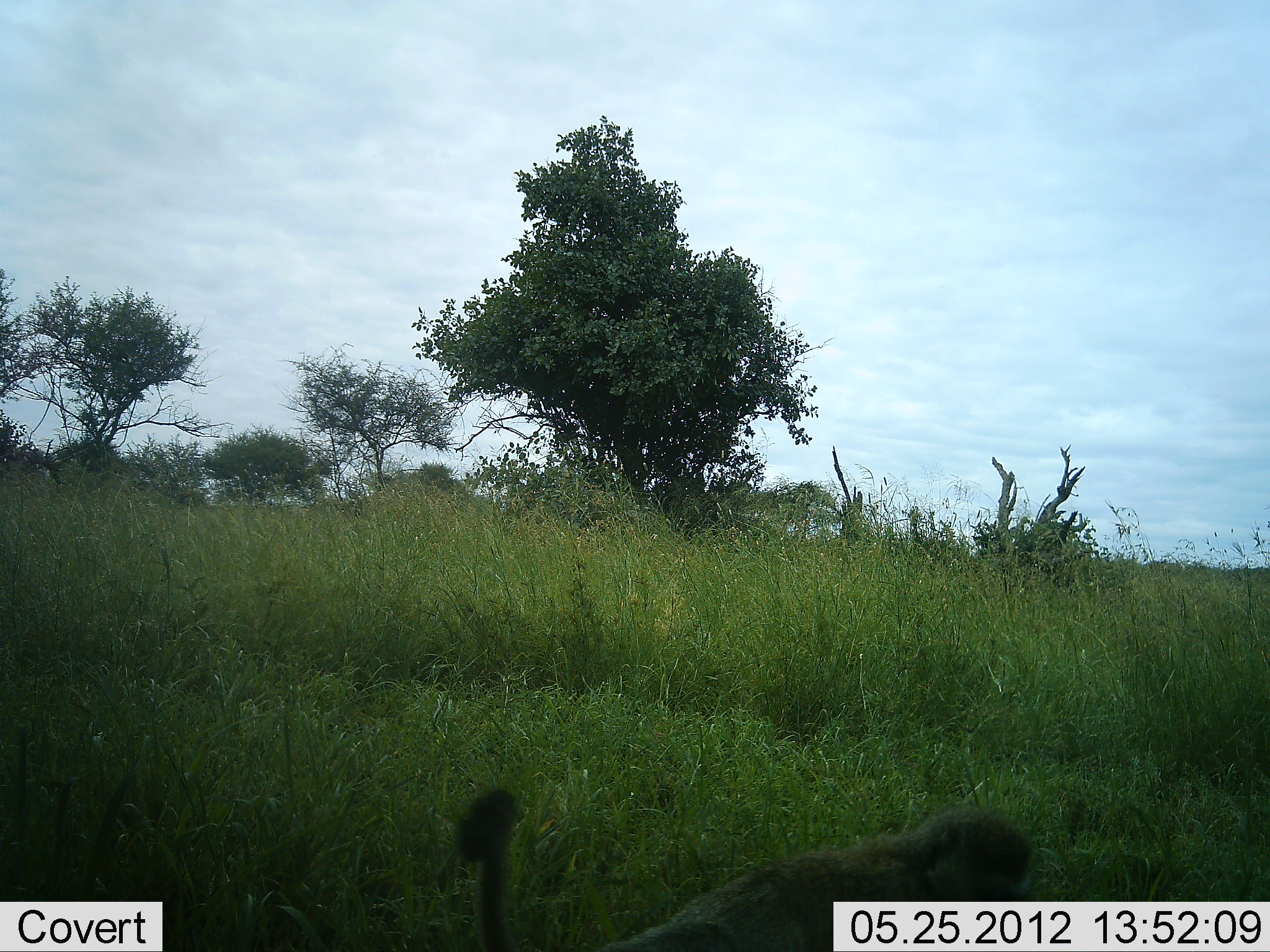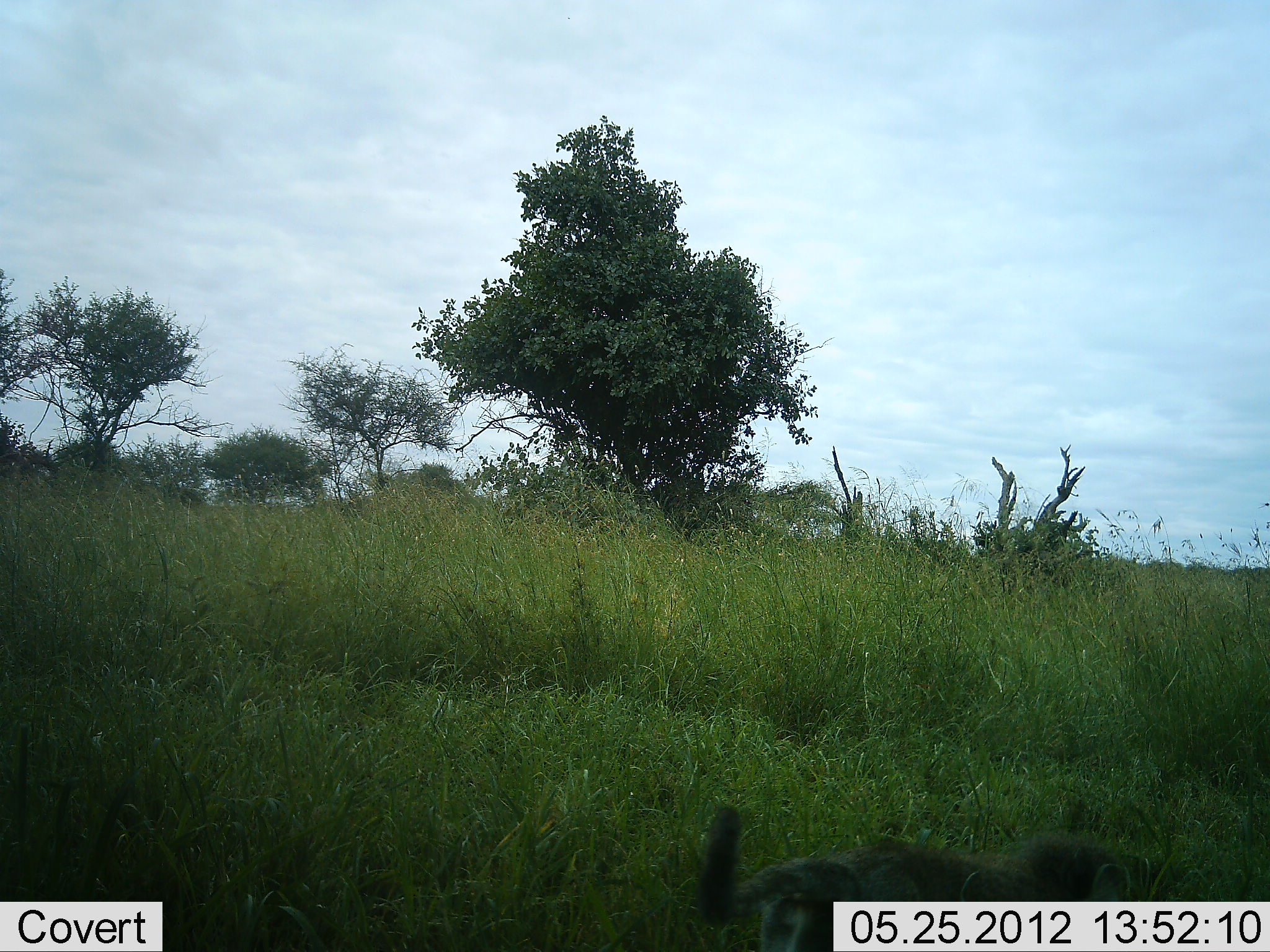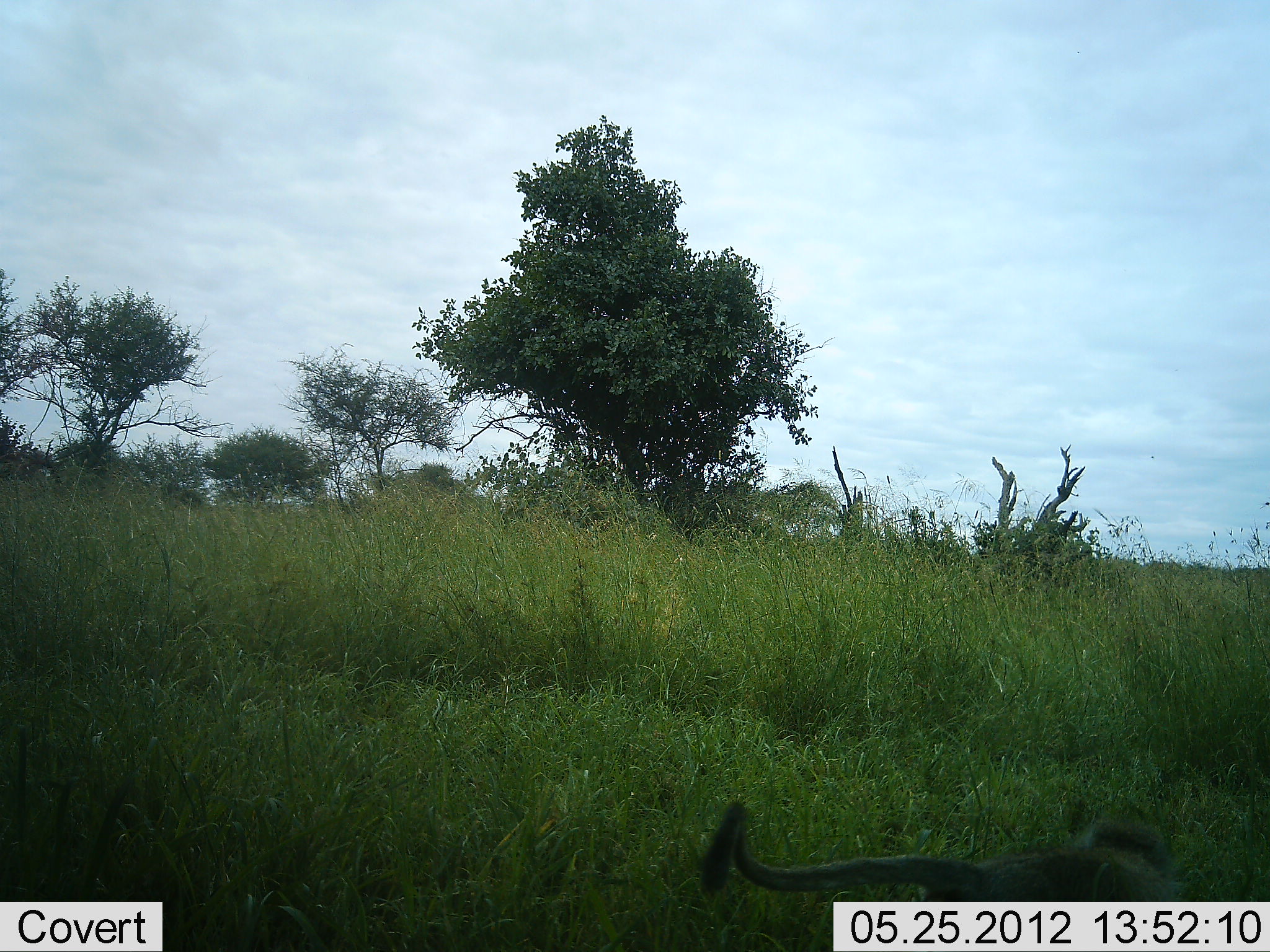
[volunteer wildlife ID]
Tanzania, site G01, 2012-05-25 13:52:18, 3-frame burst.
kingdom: Animalia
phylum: Chordata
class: Mammalia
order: Primates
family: Cercopithecidae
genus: Chlorocebus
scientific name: Chlorocebus pygerythrus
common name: vervet monkey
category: monkeyvervet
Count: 1.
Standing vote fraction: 10%.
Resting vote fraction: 0%.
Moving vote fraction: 90%.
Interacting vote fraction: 0%.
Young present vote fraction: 0%.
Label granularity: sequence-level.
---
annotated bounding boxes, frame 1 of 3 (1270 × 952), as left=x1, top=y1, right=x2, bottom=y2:
animal: left=455, top=786, right=1033, bottom=952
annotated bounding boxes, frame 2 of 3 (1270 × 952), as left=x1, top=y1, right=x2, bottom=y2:
animal: left=696, top=807, right=1192, bottom=952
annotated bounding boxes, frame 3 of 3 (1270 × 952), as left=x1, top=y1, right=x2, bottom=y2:
animal: left=699, top=800, right=1178, bottom=902